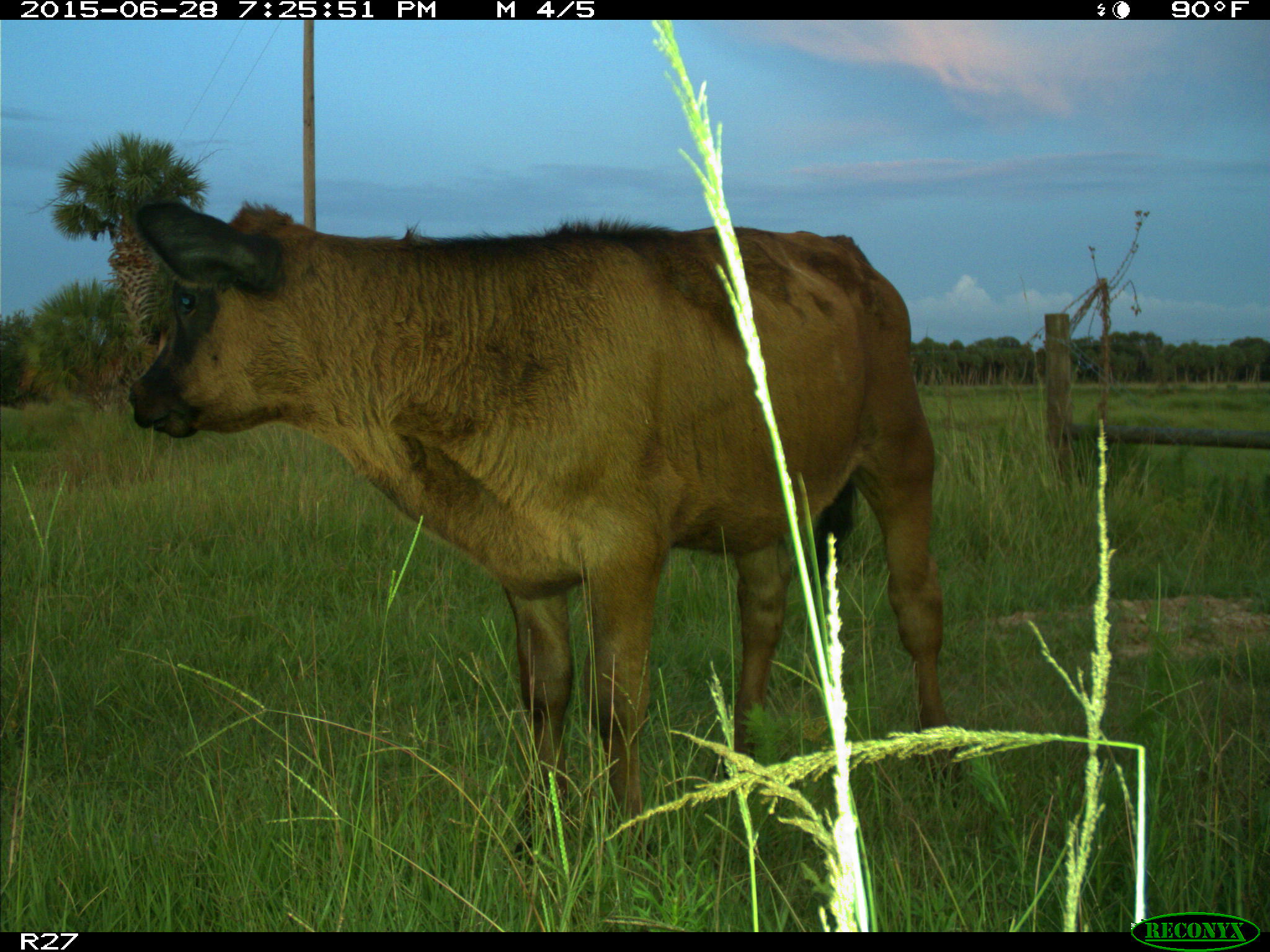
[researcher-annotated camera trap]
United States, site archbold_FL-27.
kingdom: Animalia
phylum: Chordata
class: Mammalia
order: Artiodactyla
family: Bovidae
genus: Bos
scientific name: Bos taurus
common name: domestic cow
Bos taurus (domestic cow).